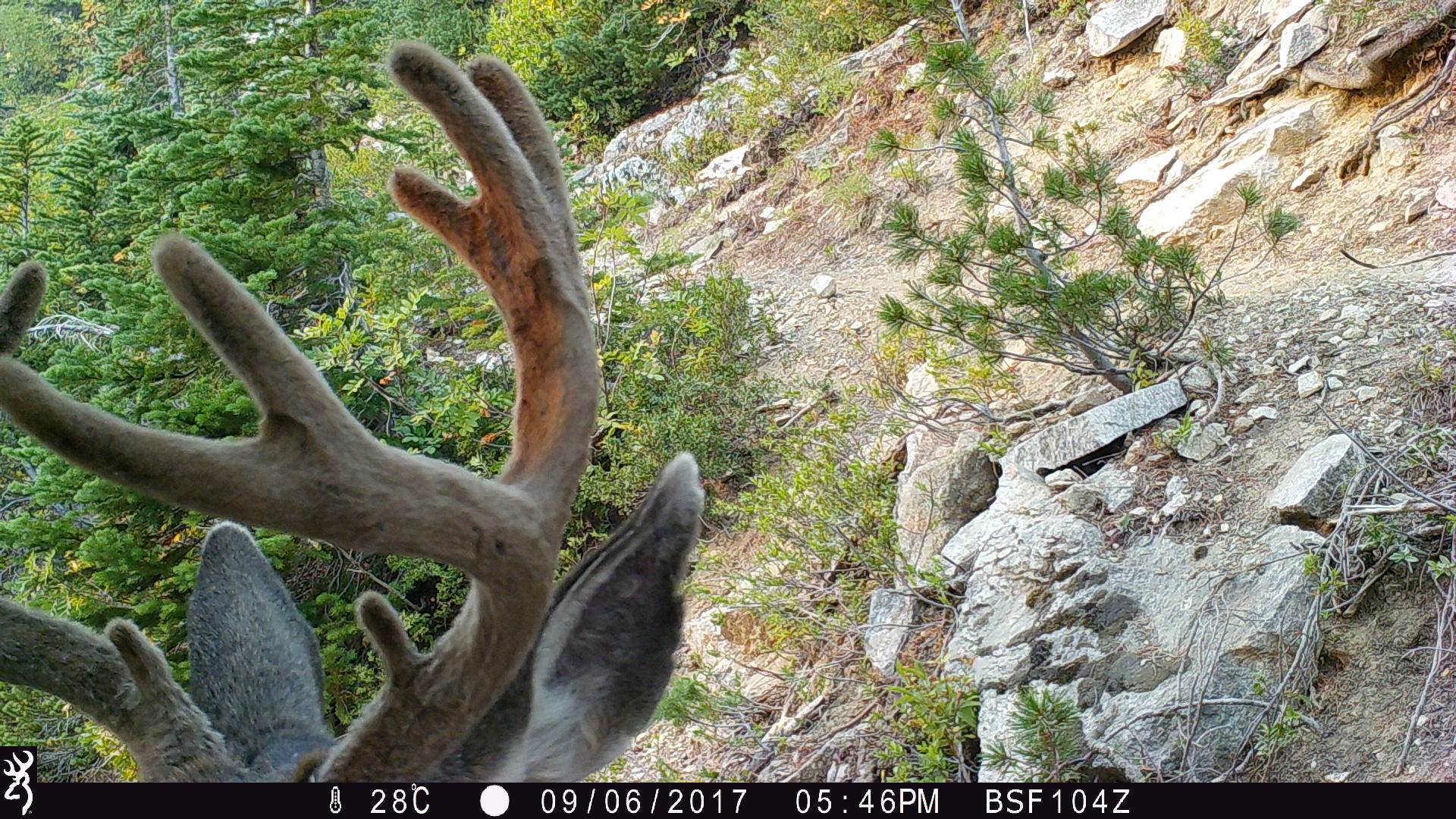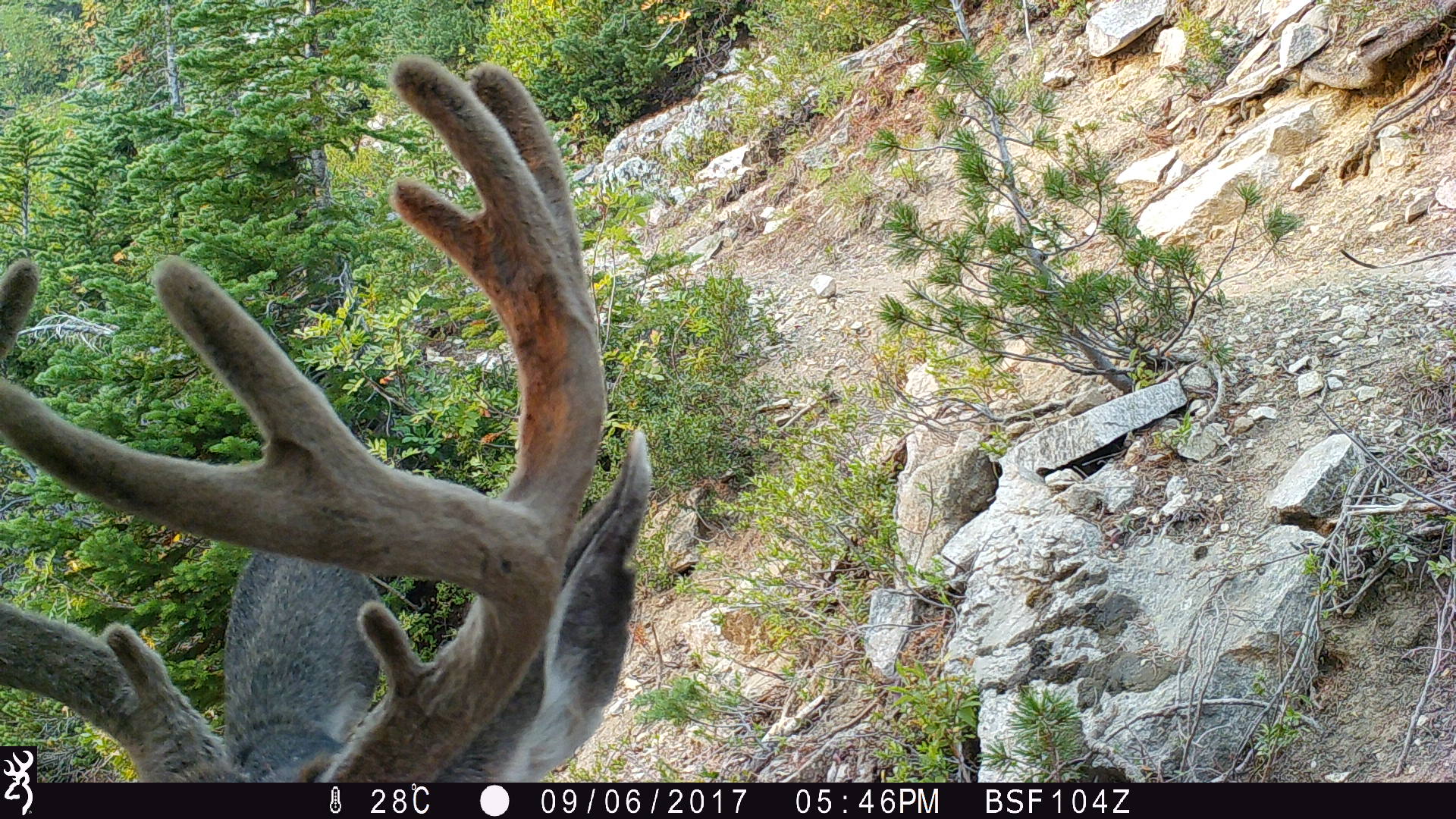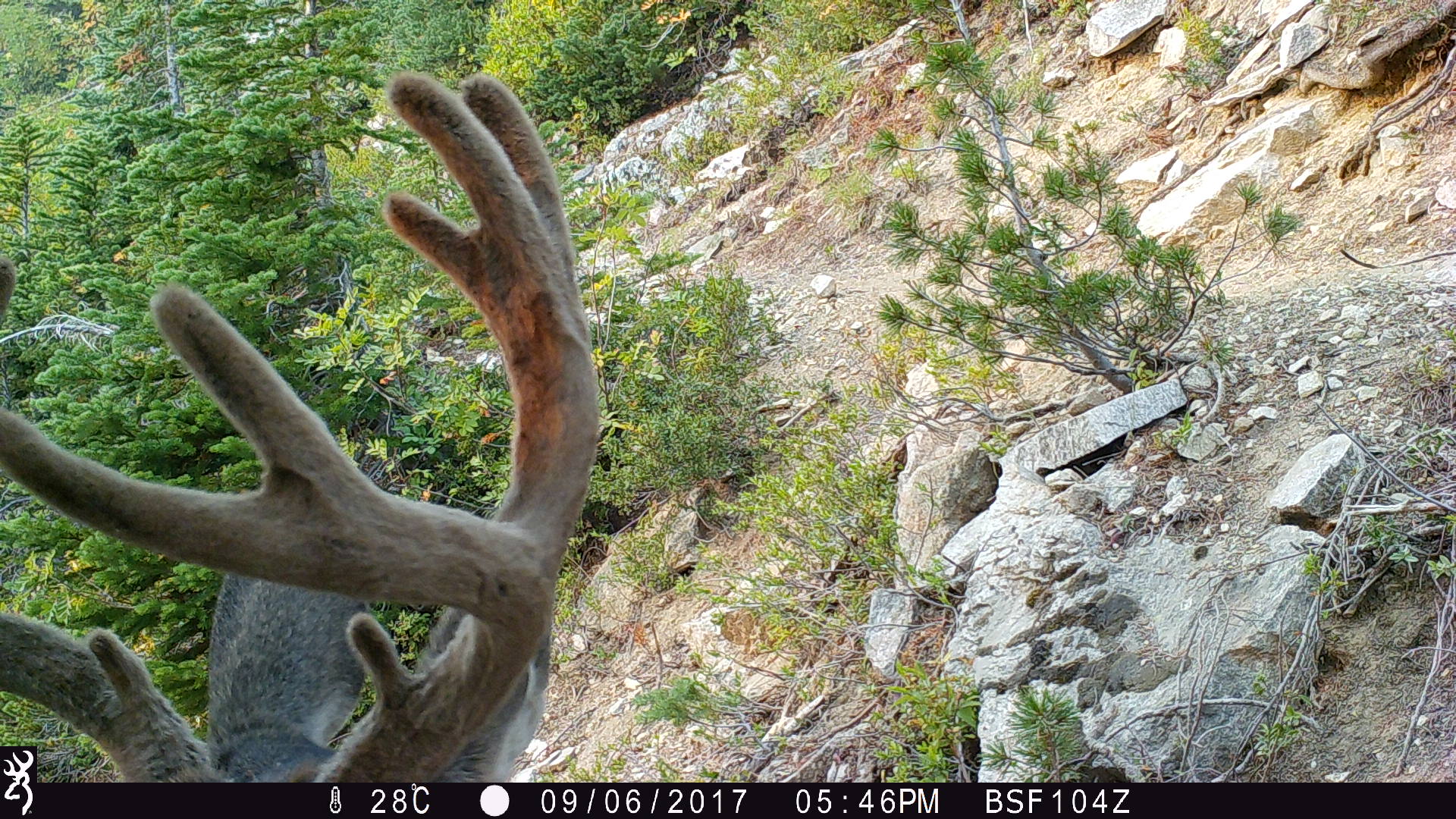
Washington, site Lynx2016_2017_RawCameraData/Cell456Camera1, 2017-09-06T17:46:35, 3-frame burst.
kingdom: Animalia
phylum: Chordata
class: Mammalia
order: Artiodactyla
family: Cervidae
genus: Odocoileus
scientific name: Odocoileus hemionus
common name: mule deer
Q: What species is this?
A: Odocoileus hemionus (mule deer).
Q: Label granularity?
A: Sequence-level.